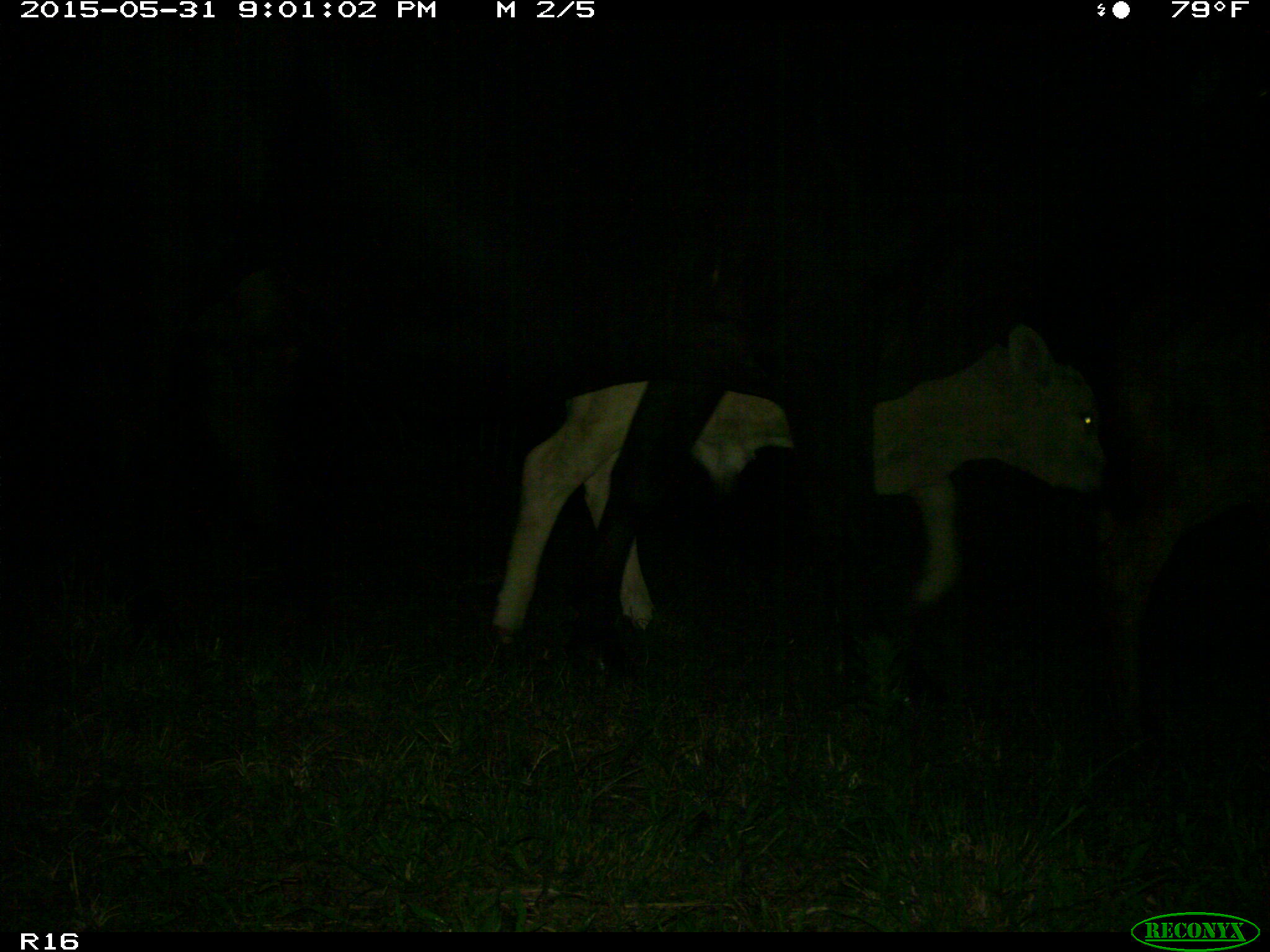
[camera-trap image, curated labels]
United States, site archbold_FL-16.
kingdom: Animalia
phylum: Chordata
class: Mammalia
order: Artiodactyla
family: Bovidae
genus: Bos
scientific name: Bos taurus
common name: domestic cow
Bos taurus (domestic cow).